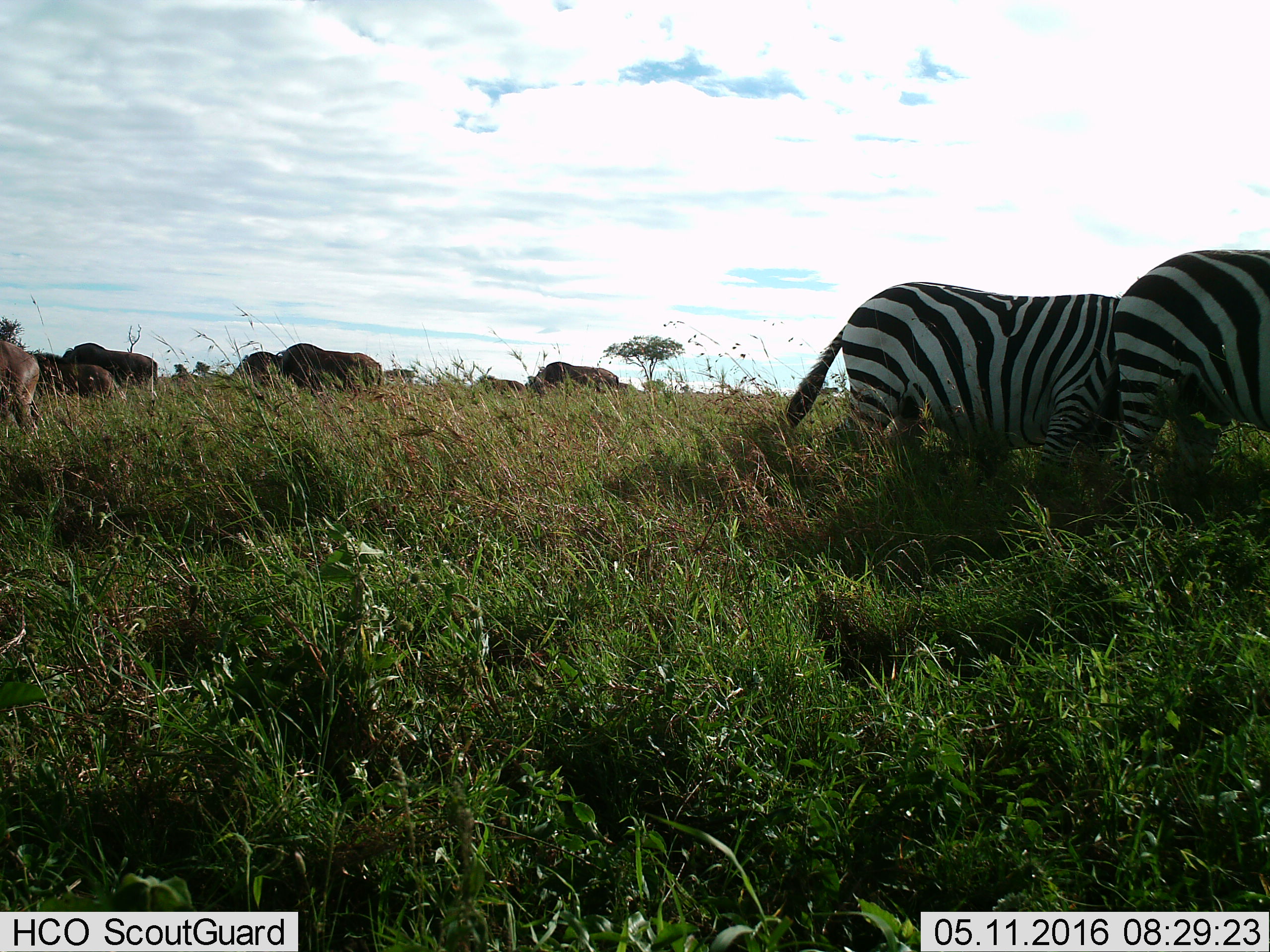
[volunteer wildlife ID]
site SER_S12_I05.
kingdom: Animalia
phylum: Chordata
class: Mammalia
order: Artiodactyla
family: Bovidae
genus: Connochaetes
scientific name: Connochaetes taurinus taurinus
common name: blue wildebeest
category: wildebeestblue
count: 8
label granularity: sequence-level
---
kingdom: Animalia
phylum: Chordata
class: Mammalia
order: Perissodactyla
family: Equidae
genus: Equus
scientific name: Equus quagga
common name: plains zebra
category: zebraplains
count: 2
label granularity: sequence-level